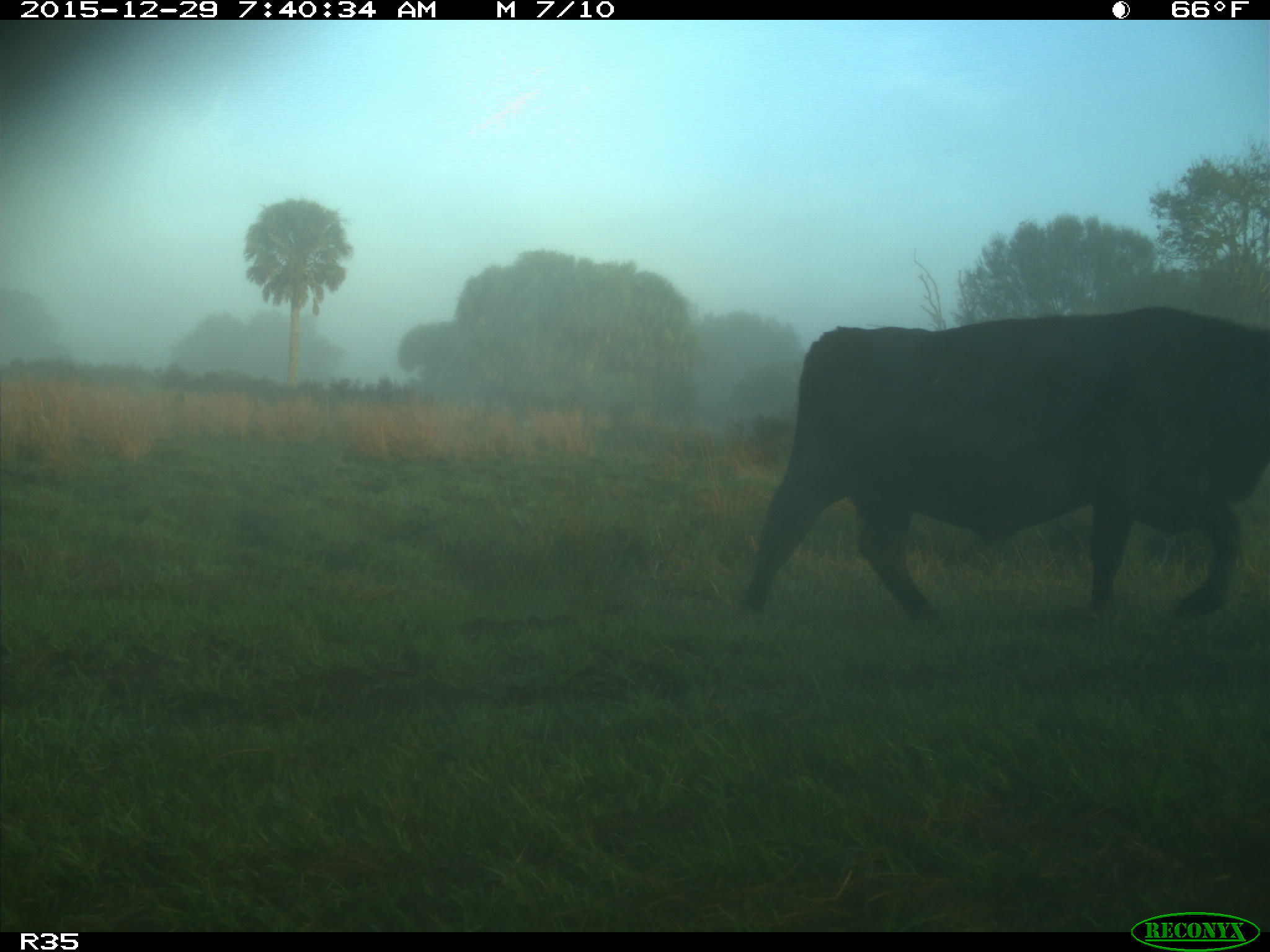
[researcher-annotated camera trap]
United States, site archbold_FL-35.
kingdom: Animalia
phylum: Chordata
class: Mammalia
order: Artiodactyla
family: Bovidae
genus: Bos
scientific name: Bos taurus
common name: domestic cow